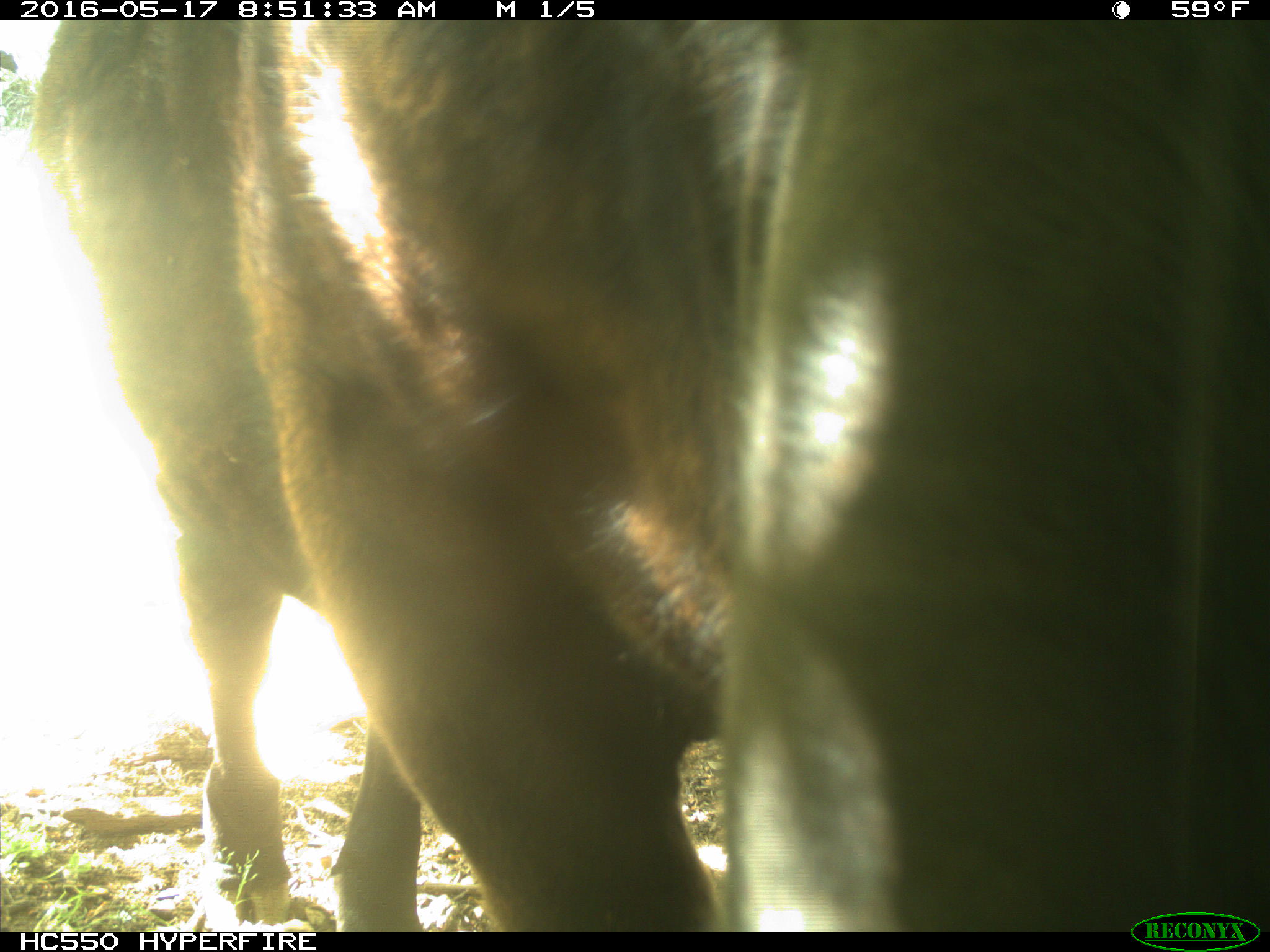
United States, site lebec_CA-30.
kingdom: Animalia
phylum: Chordata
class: Mammalia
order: Artiodactyla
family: Bovidae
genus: Bos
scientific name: Bos taurus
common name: domestic cow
Bos taurus (domestic cow).